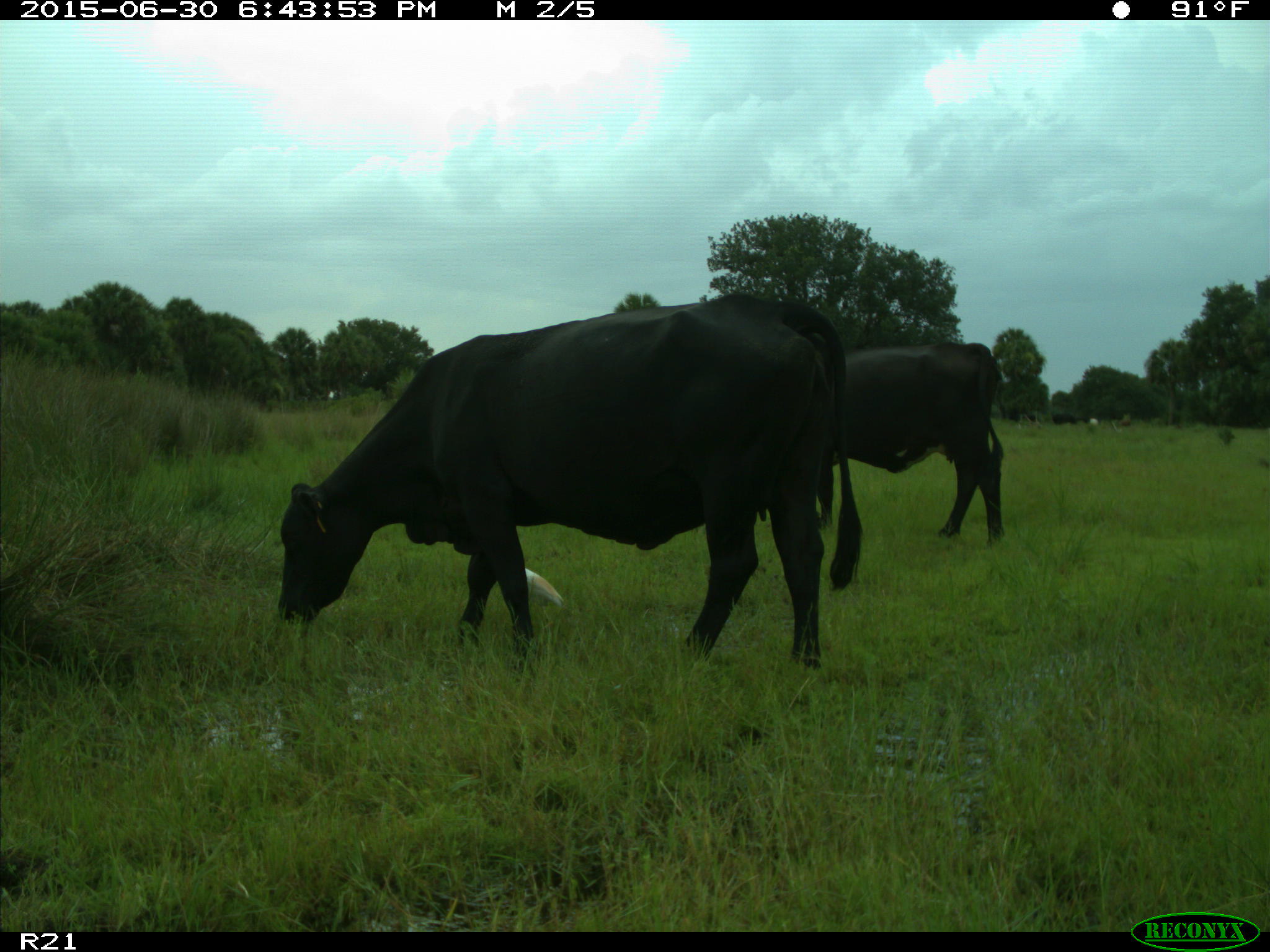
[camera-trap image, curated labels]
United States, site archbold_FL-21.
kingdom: Animalia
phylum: Chordata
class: Mammalia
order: Artiodactyla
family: Bovidae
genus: Bos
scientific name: Bos taurus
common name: domestic cow